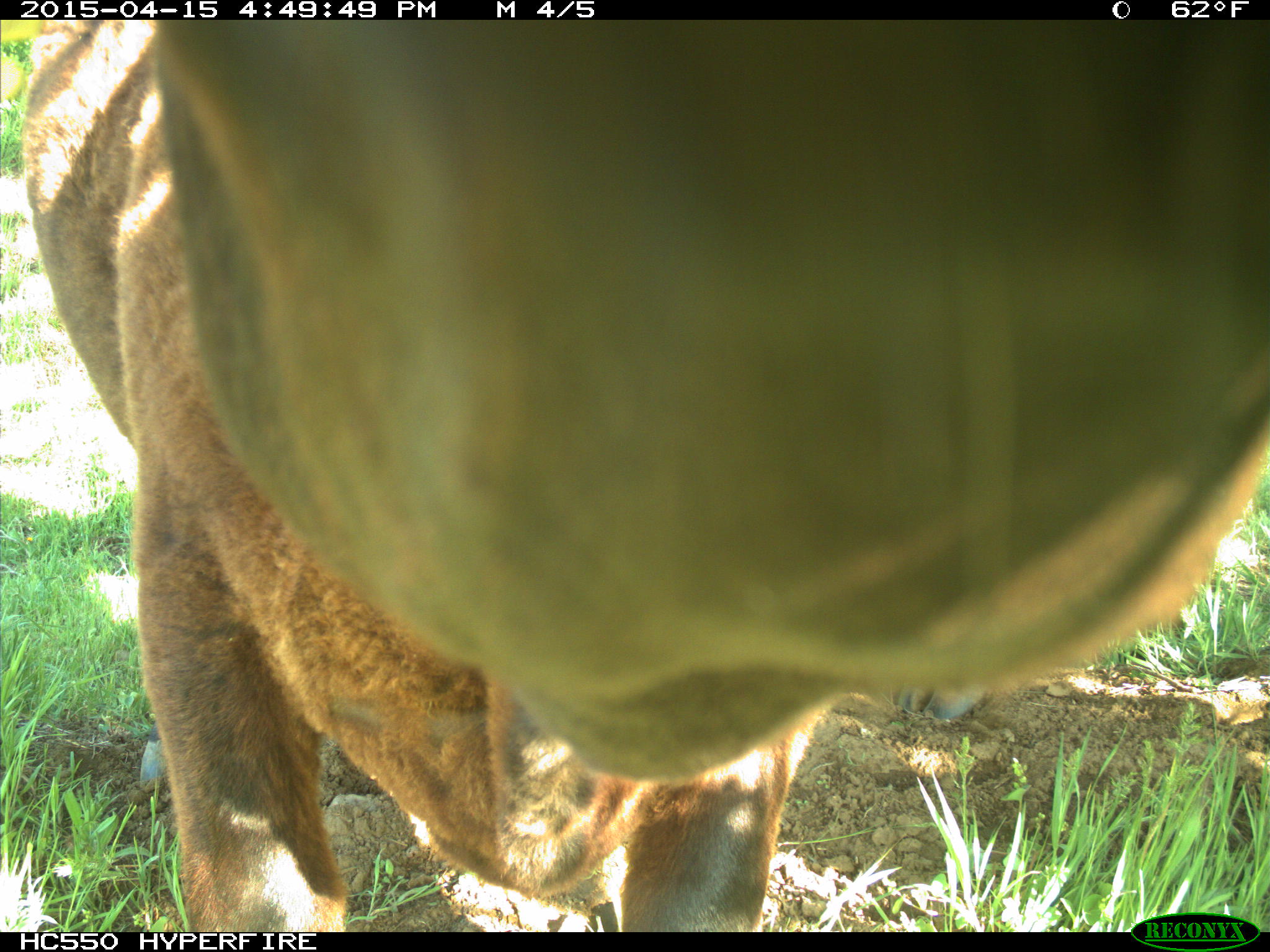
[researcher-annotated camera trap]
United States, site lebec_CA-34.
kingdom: Animalia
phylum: Chordata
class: Mammalia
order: Artiodactyla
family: Bovidae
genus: Bos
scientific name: Bos taurus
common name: domestic cow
Bos taurus (domestic cow).